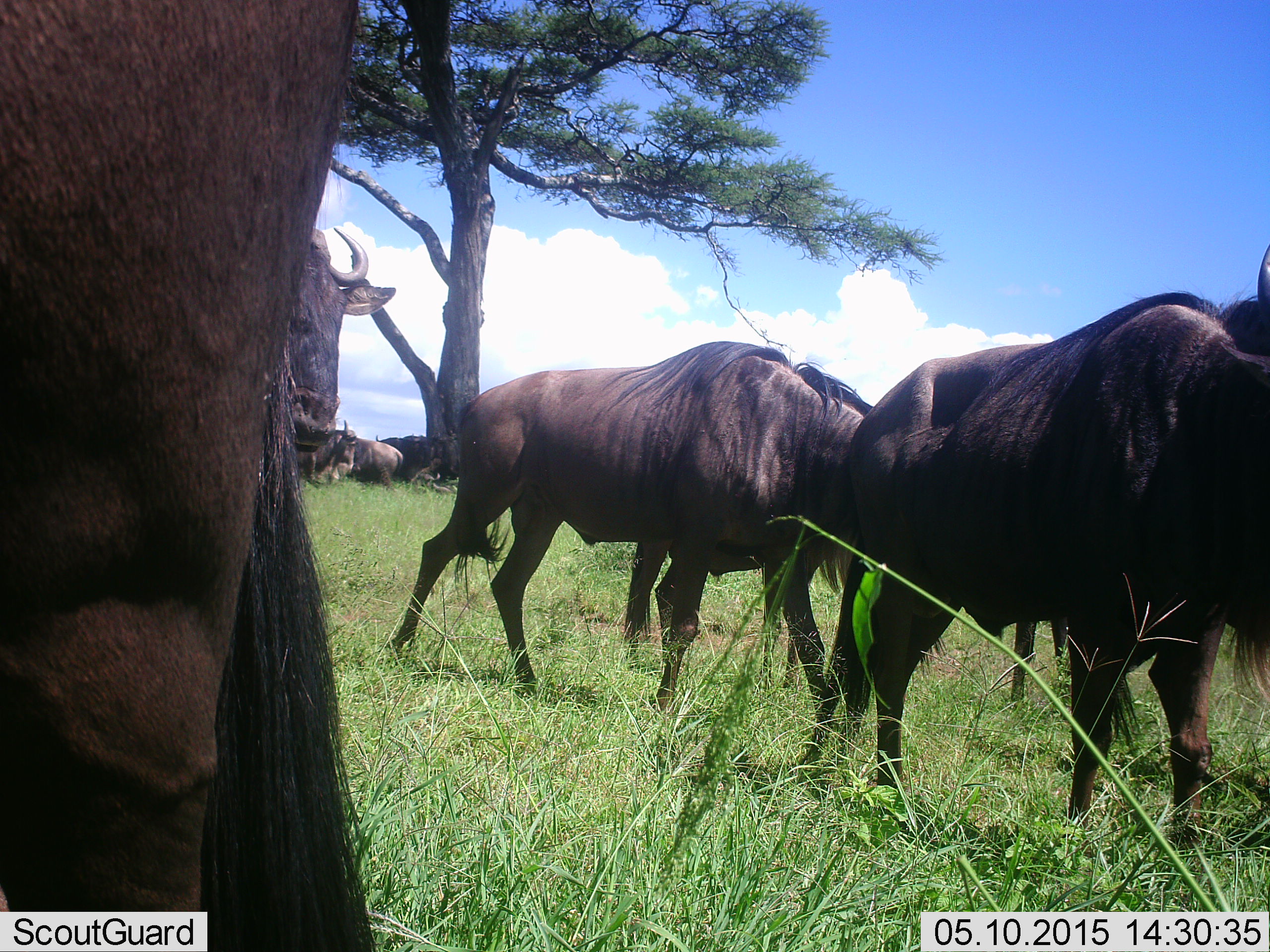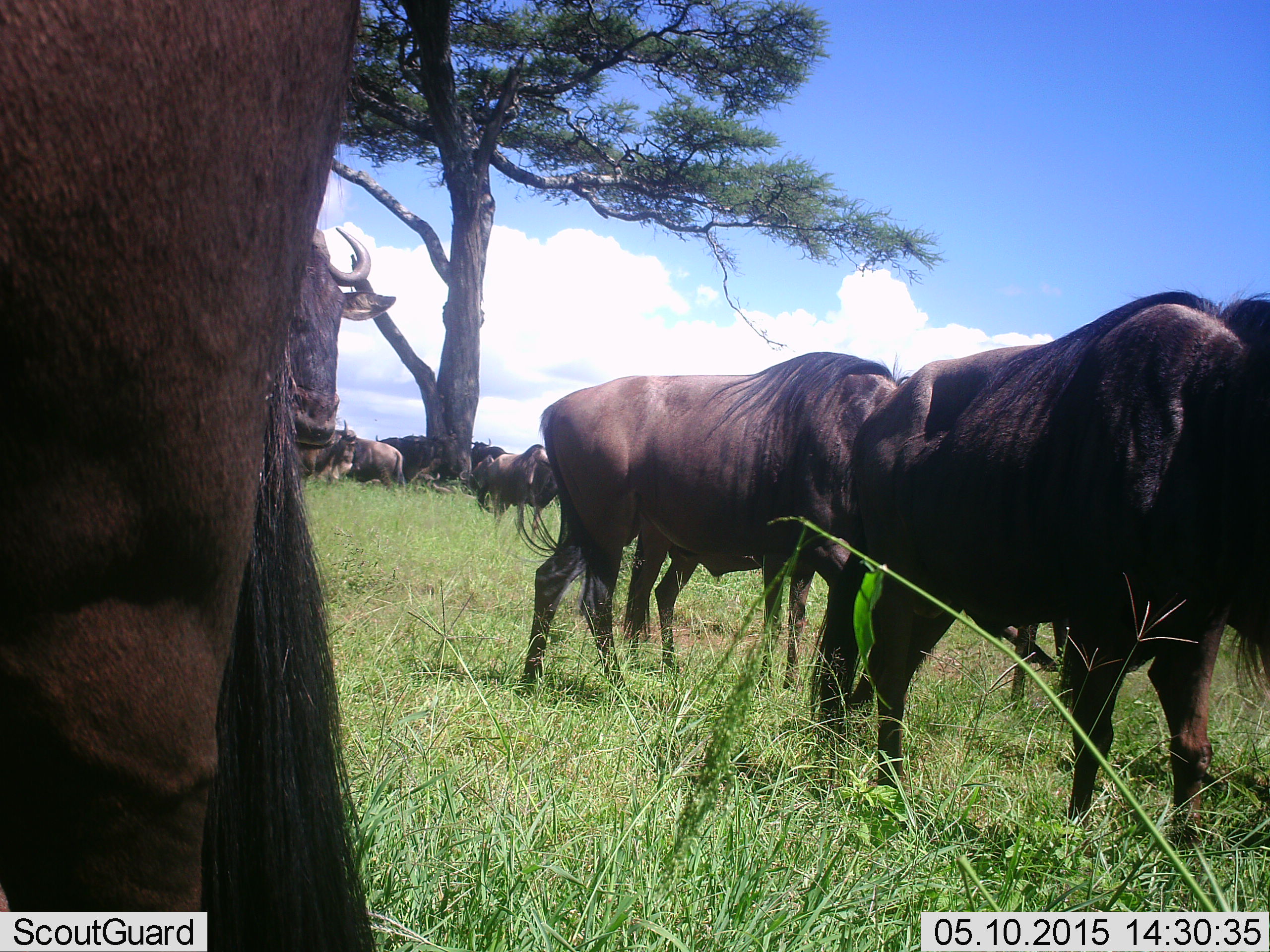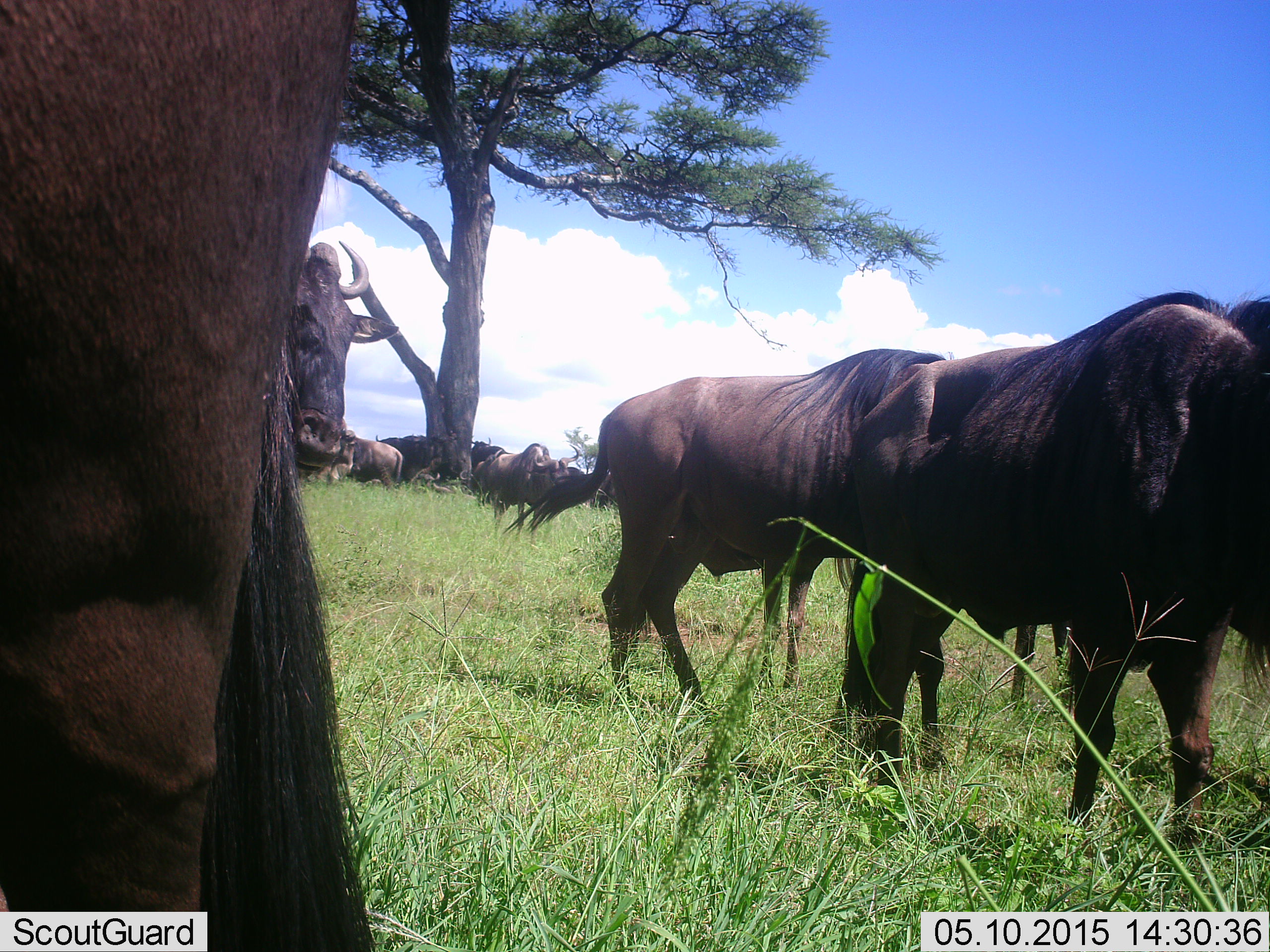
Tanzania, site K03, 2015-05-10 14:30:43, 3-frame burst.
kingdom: Animalia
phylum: Chordata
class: Mammalia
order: Artiodactyla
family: Bovidae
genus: Connochaetes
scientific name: Connochaetes taurinus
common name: blue wildebeest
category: wildebeest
Wildebeest (blue wildebeest) (Connochaetes taurinus), count 9. Behavior (volunteer vote fractions): standing 50%, resting 10%, moving 80%, interacting 10%. Young present (vote fraction): 0%. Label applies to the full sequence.